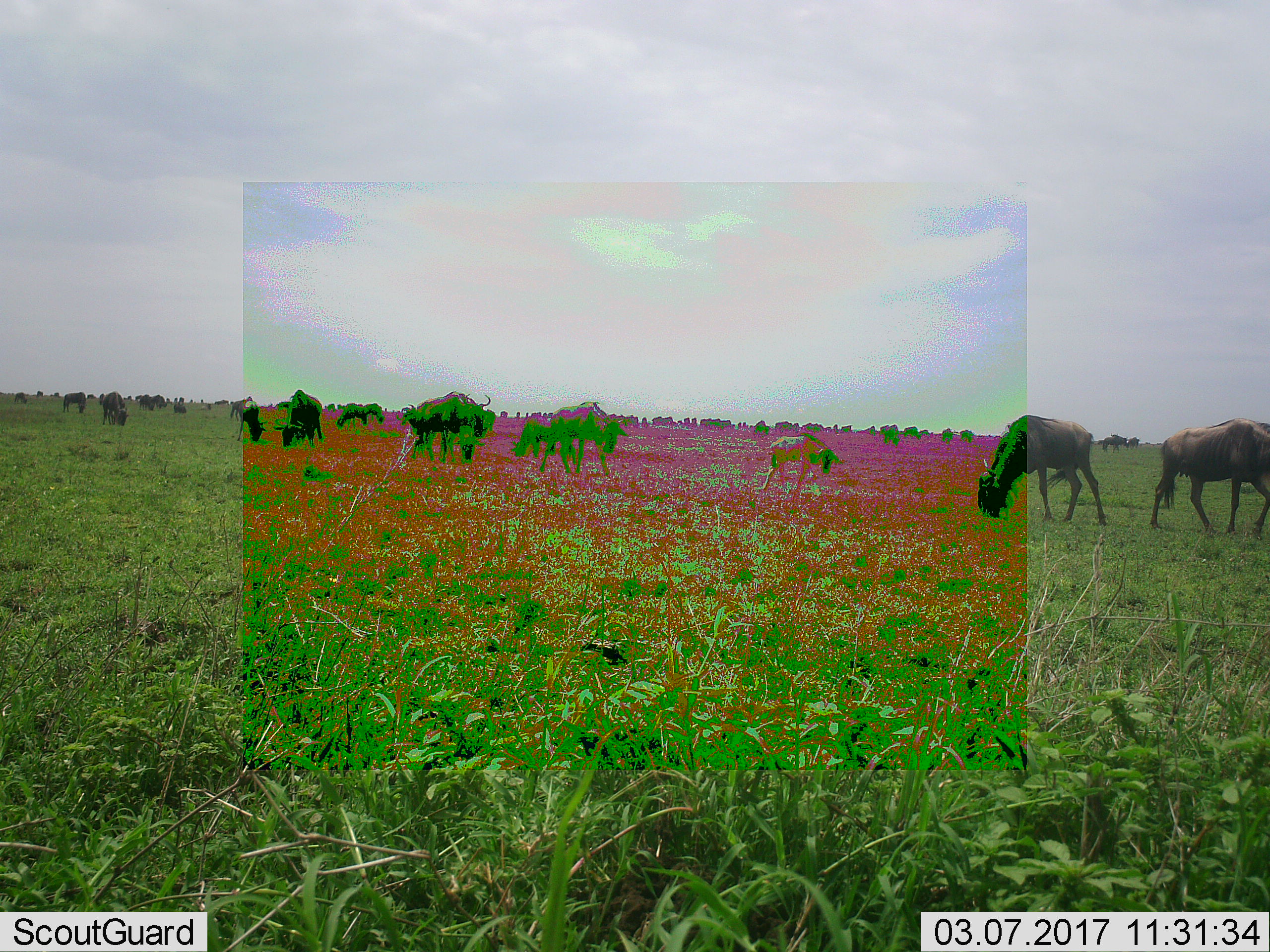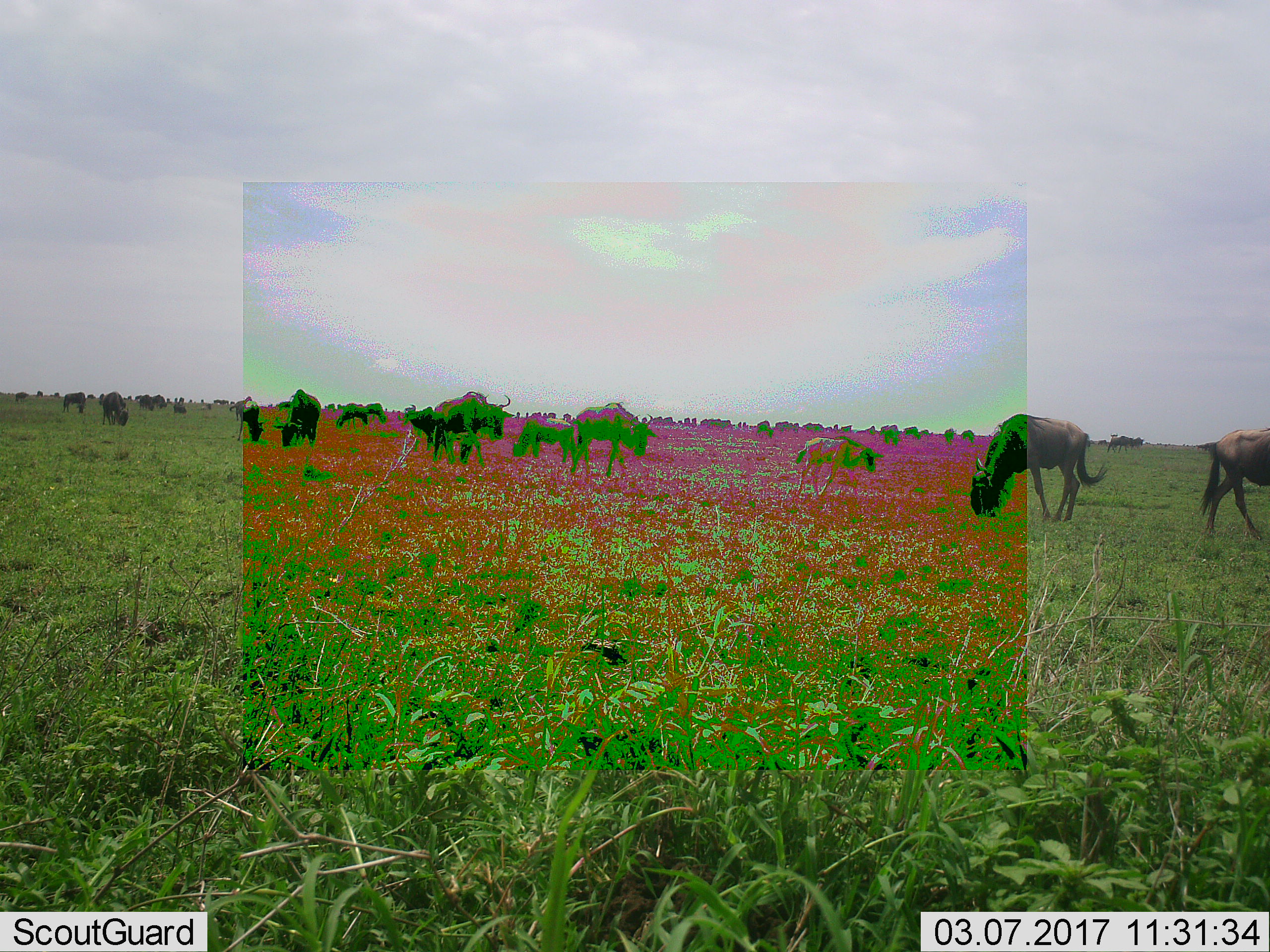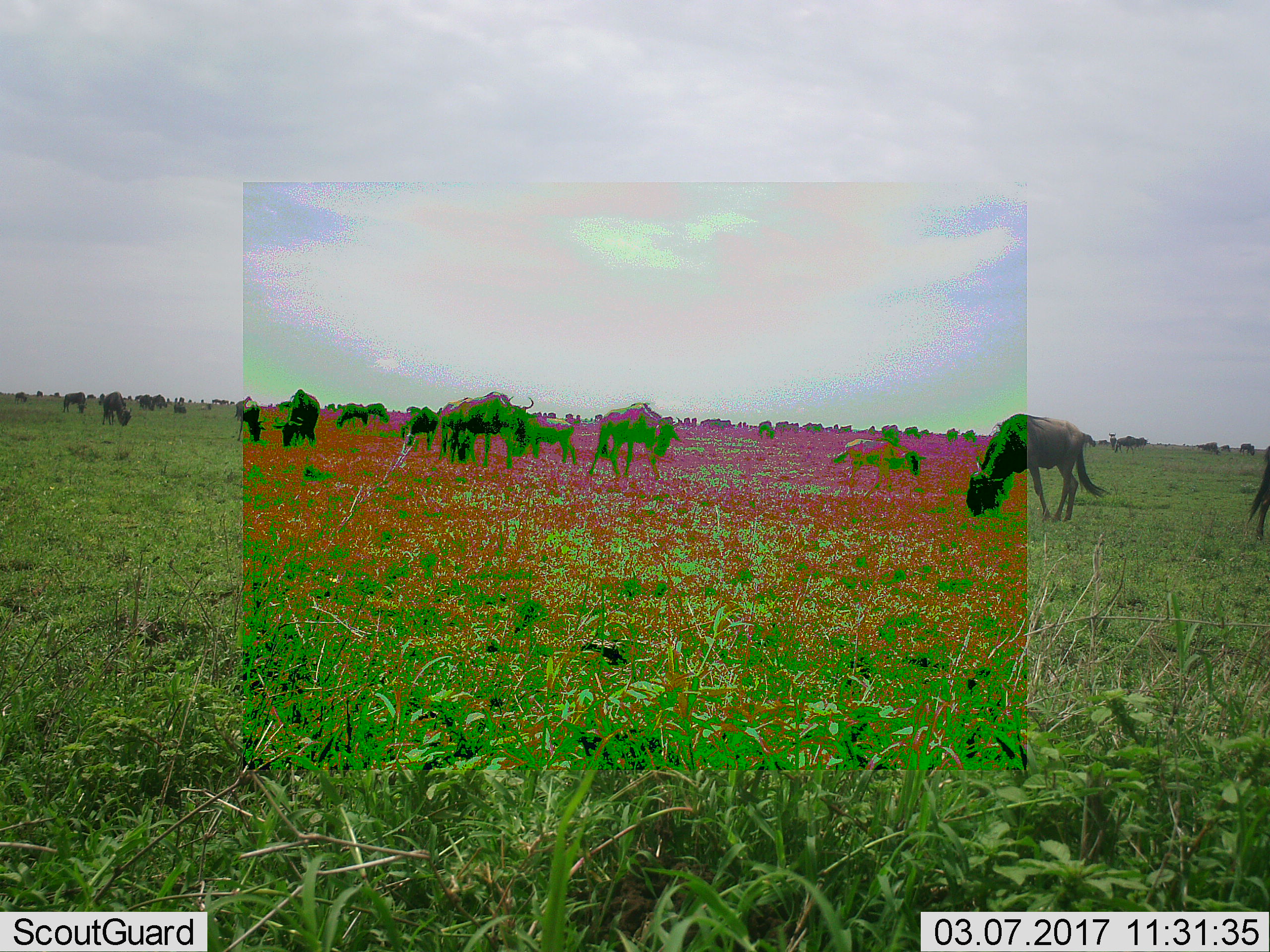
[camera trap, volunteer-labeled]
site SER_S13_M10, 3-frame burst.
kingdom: Animalia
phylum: Chordata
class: Mammalia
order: Artiodactyla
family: Bovidae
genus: Connochaetes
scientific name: Connochaetes taurinus taurinus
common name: blue wildebeest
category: wildebeestblue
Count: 51+.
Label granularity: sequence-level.